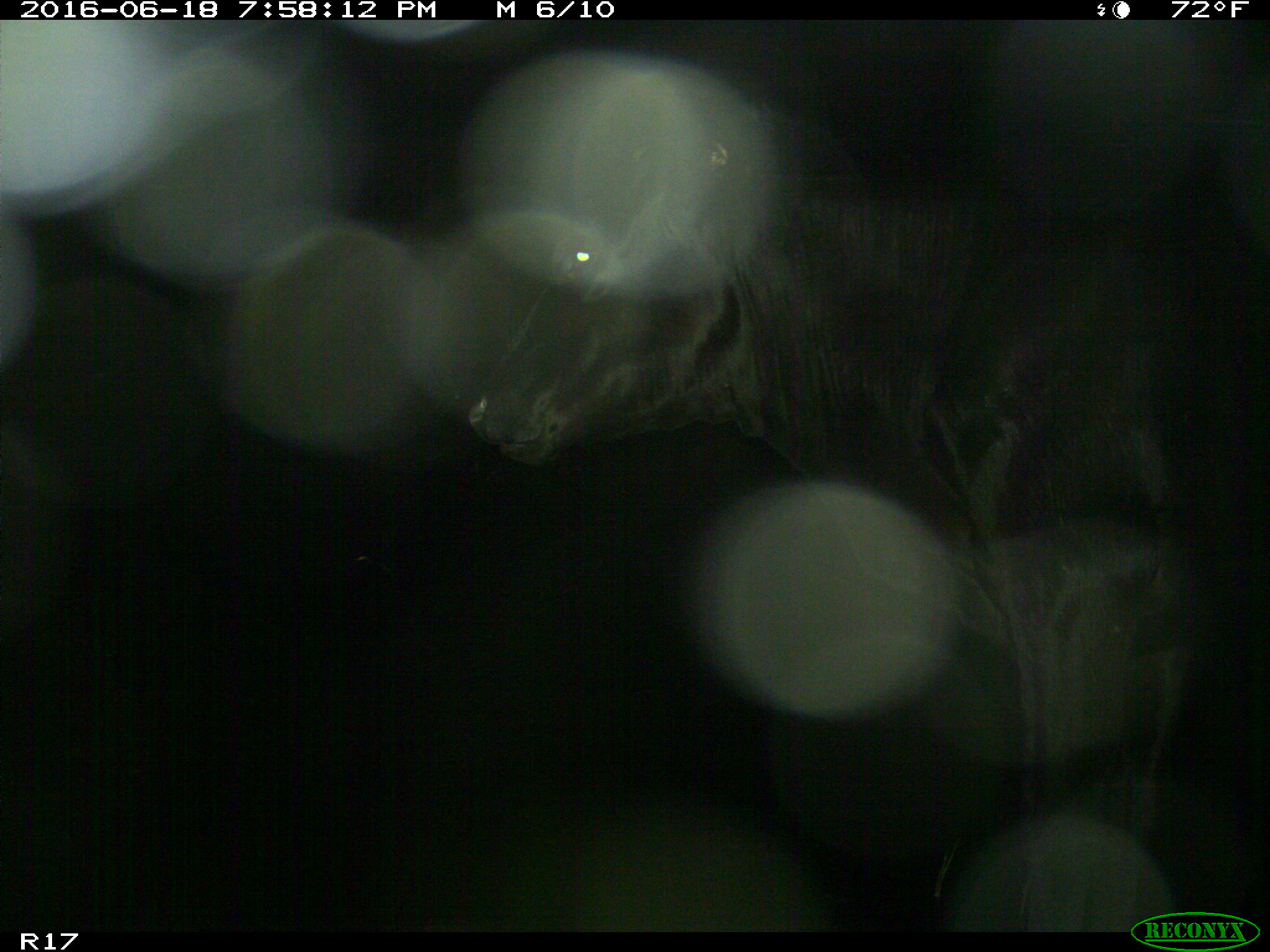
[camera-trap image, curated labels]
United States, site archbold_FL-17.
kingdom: Animalia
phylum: Chordata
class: Mammalia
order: Artiodactyla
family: Bovidae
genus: Bos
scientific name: Bos taurus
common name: domestic cow